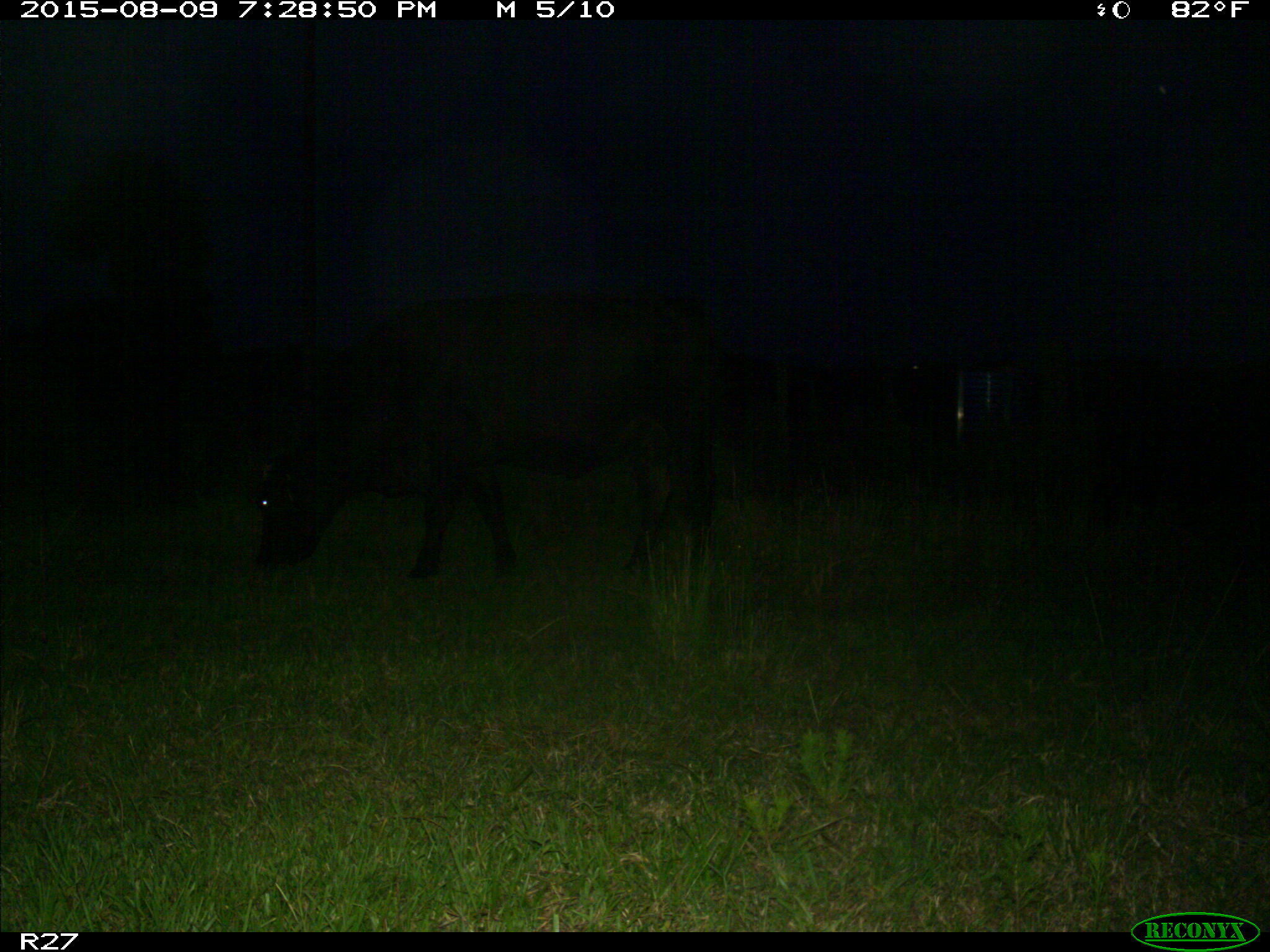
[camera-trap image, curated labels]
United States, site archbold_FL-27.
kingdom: Animalia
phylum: Chordata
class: Mammalia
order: Artiodactyla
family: Bovidae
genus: Bos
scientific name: Bos taurus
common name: domestic cow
Bos taurus (domestic cow).